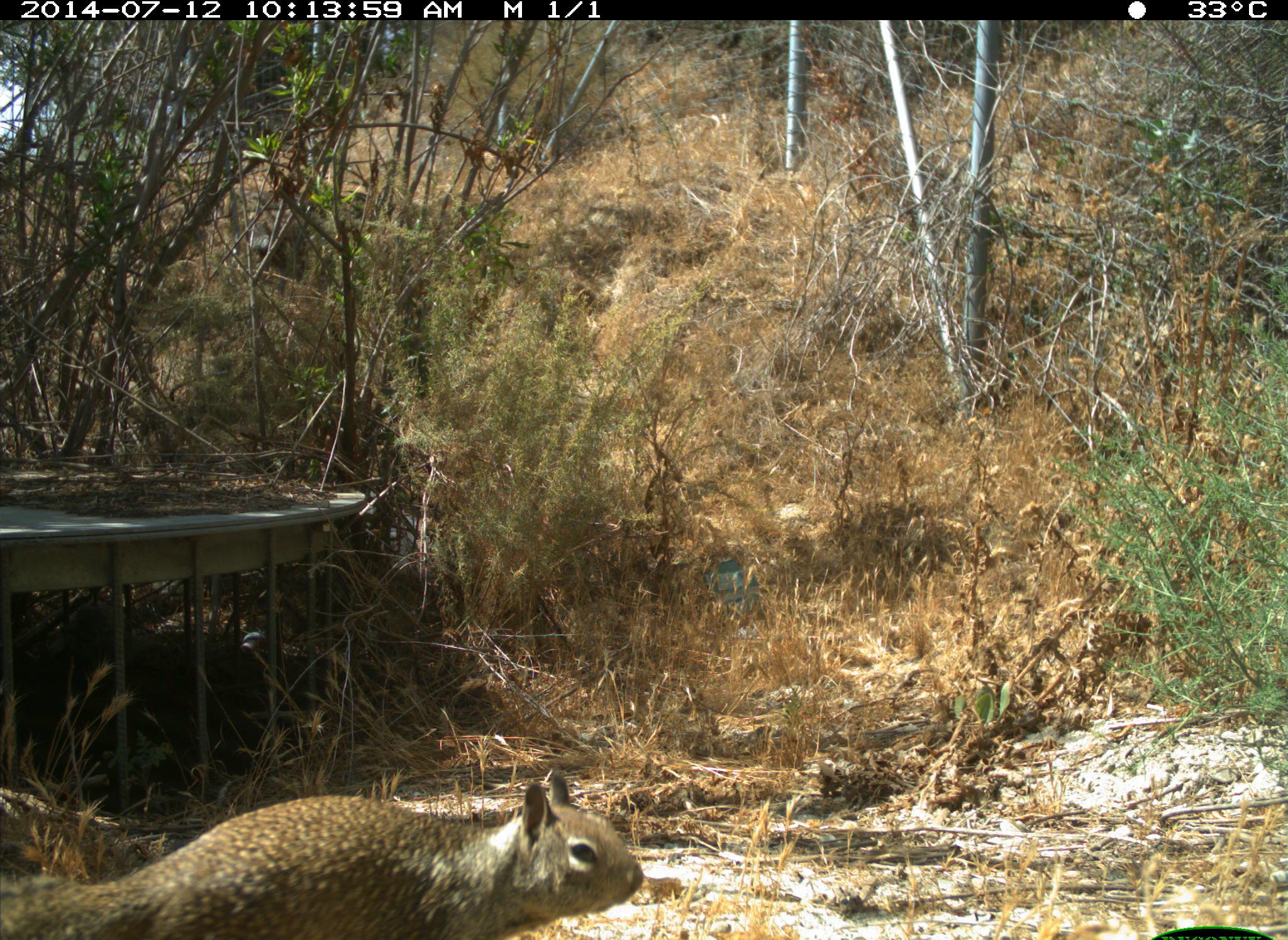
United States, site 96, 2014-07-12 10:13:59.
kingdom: Animalia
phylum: Chordata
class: Mammalia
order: Rodentia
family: Sciuridae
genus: Sciurus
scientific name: Sciurus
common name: squirrel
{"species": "squirrel (Sciurus)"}